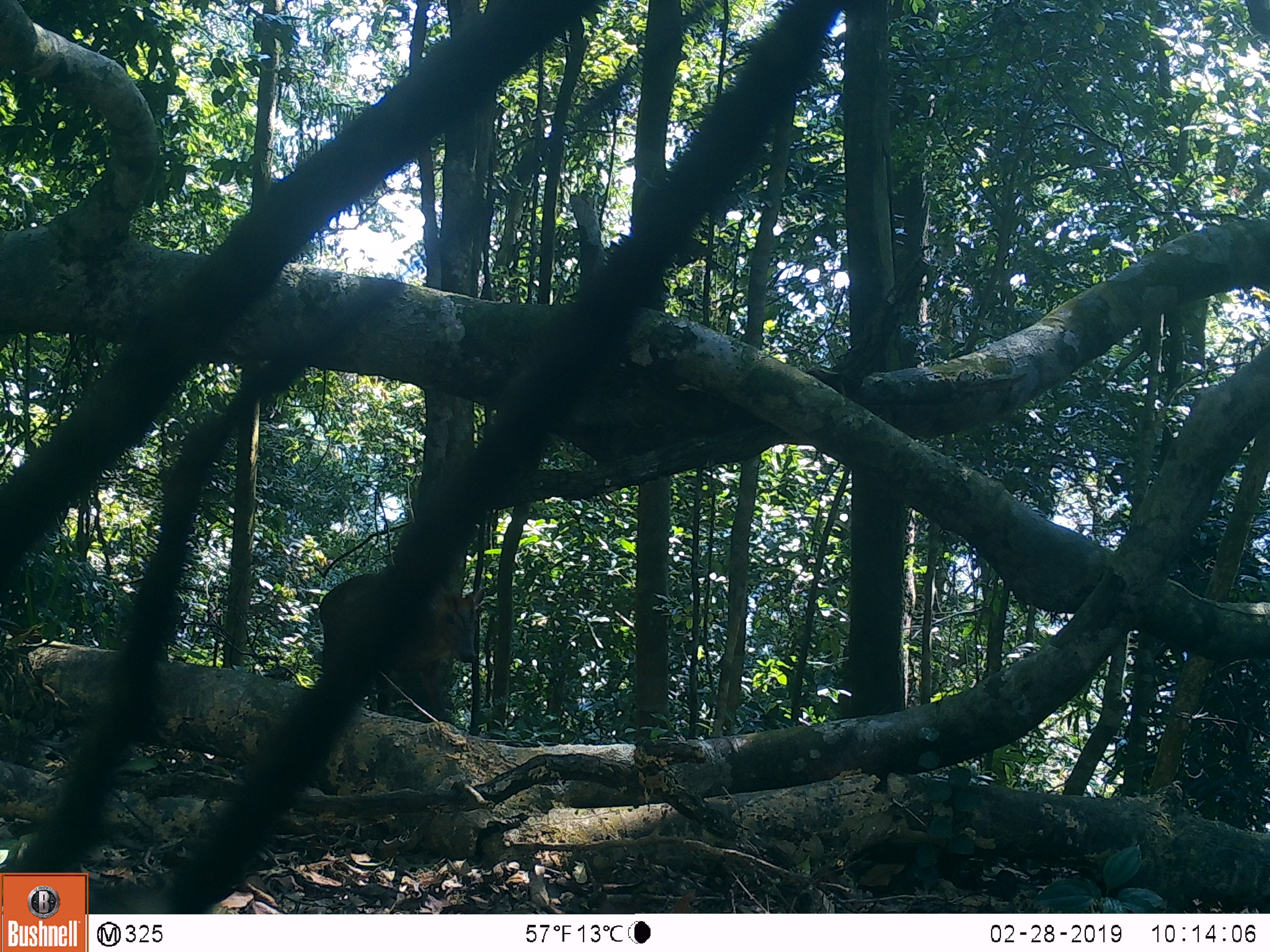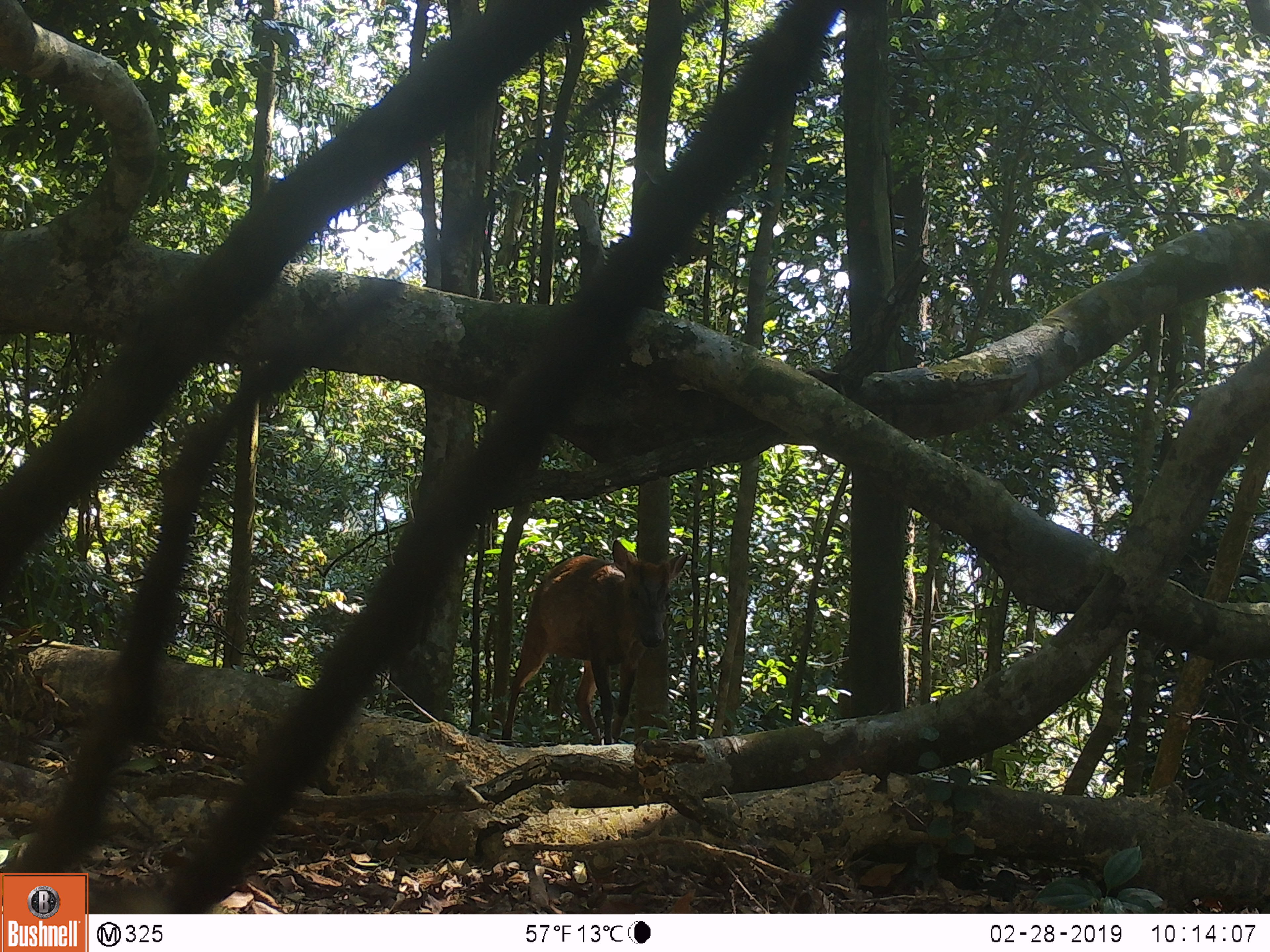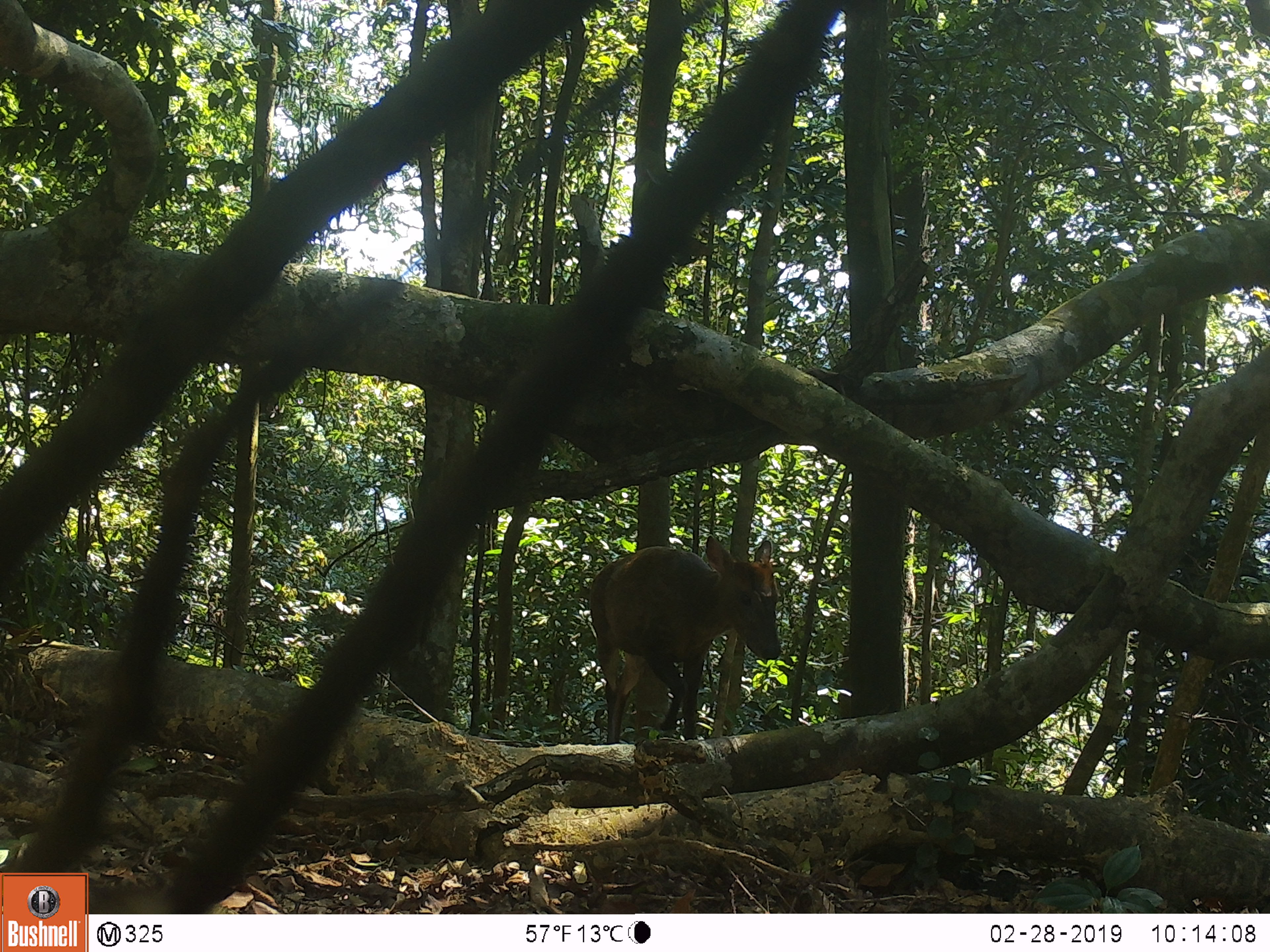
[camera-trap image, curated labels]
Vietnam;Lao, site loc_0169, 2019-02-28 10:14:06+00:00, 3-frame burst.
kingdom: Animalia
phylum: Chordata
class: Mammalia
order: Artiodactyla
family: Cervidae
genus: Muntiacus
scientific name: Muntiacus rooseveltorum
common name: roosevelt's muntjac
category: roosevelts muntjac group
Roosevelts muntjac group (roosevelt's muntjac) (Muntiacus rooseveltorum). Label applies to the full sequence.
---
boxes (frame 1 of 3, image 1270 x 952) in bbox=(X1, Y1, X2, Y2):
roosevelts muntjac group: bbox=(316, 569, 489, 723)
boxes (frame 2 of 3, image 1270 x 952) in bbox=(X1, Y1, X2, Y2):
roosevelts muntjac group: bbox=(500, 536, 689, 745)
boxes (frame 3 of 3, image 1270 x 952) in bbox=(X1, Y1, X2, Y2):
roosevelts muntjac group: bbox=(586, 531, 783, 745)